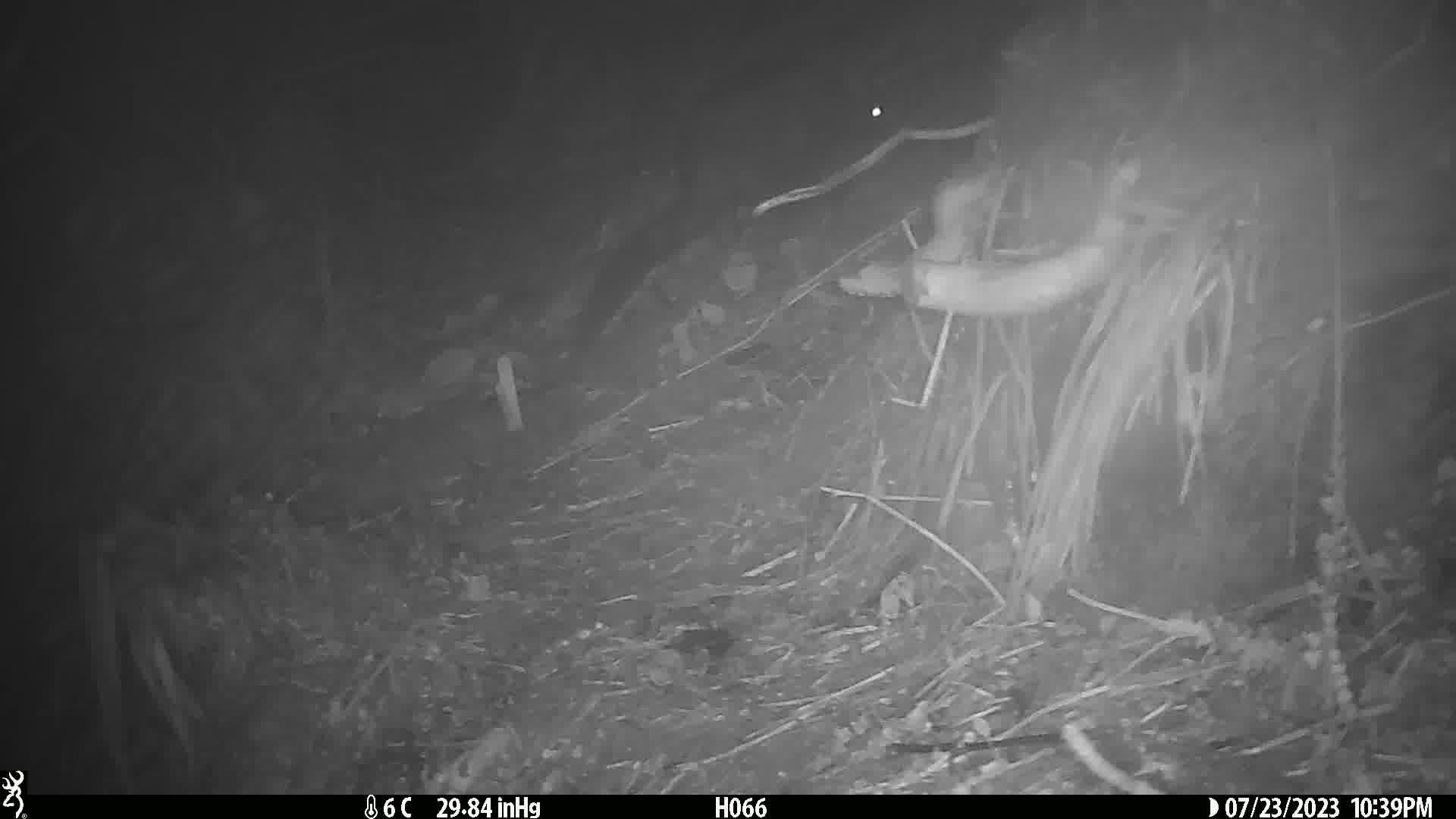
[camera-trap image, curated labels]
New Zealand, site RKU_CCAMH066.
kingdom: Animalia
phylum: Chordata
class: Mammalia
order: Diprotodontia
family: Phalangeridae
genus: Trichosurus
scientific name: Trichosurus vulpecula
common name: common brushtail possum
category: possum